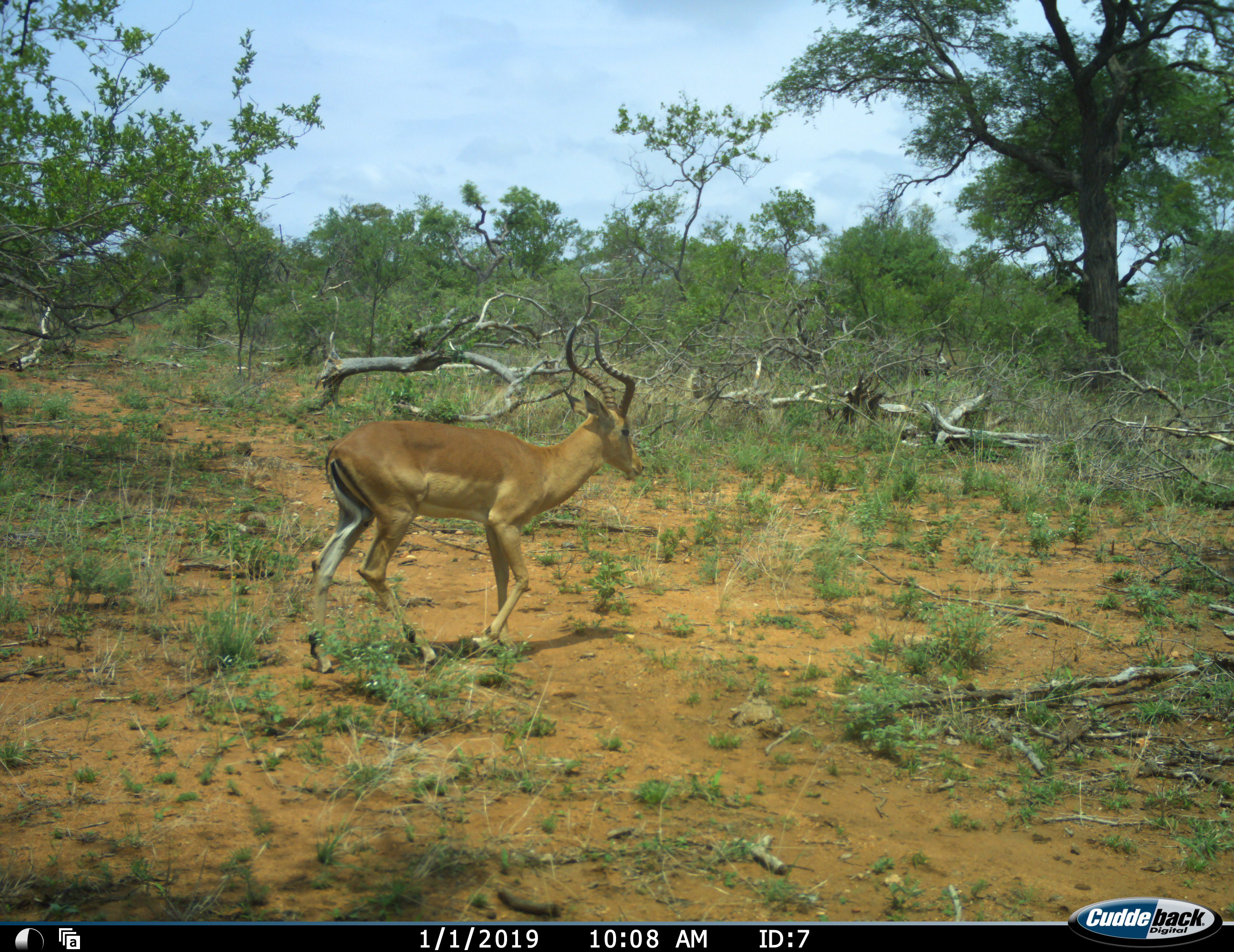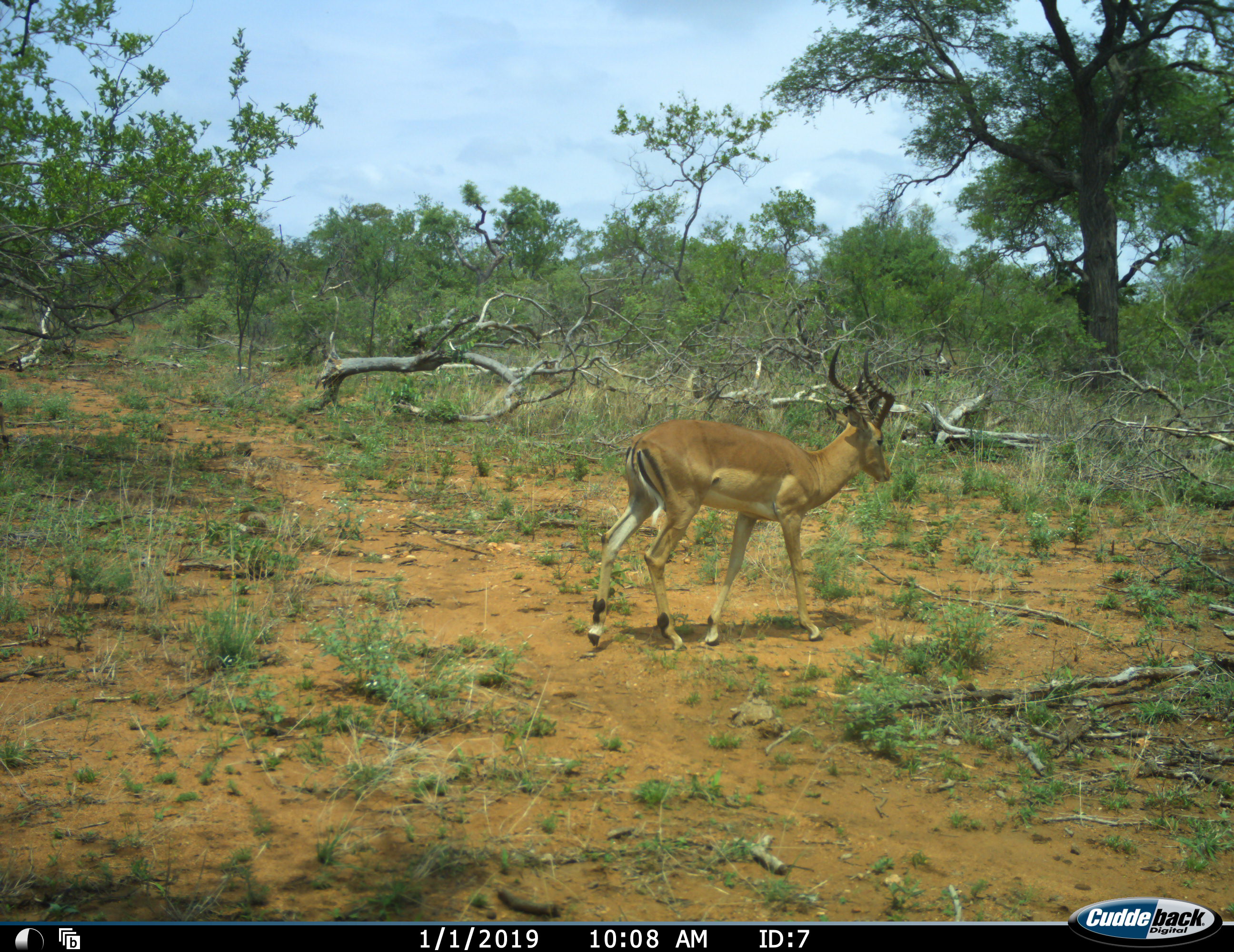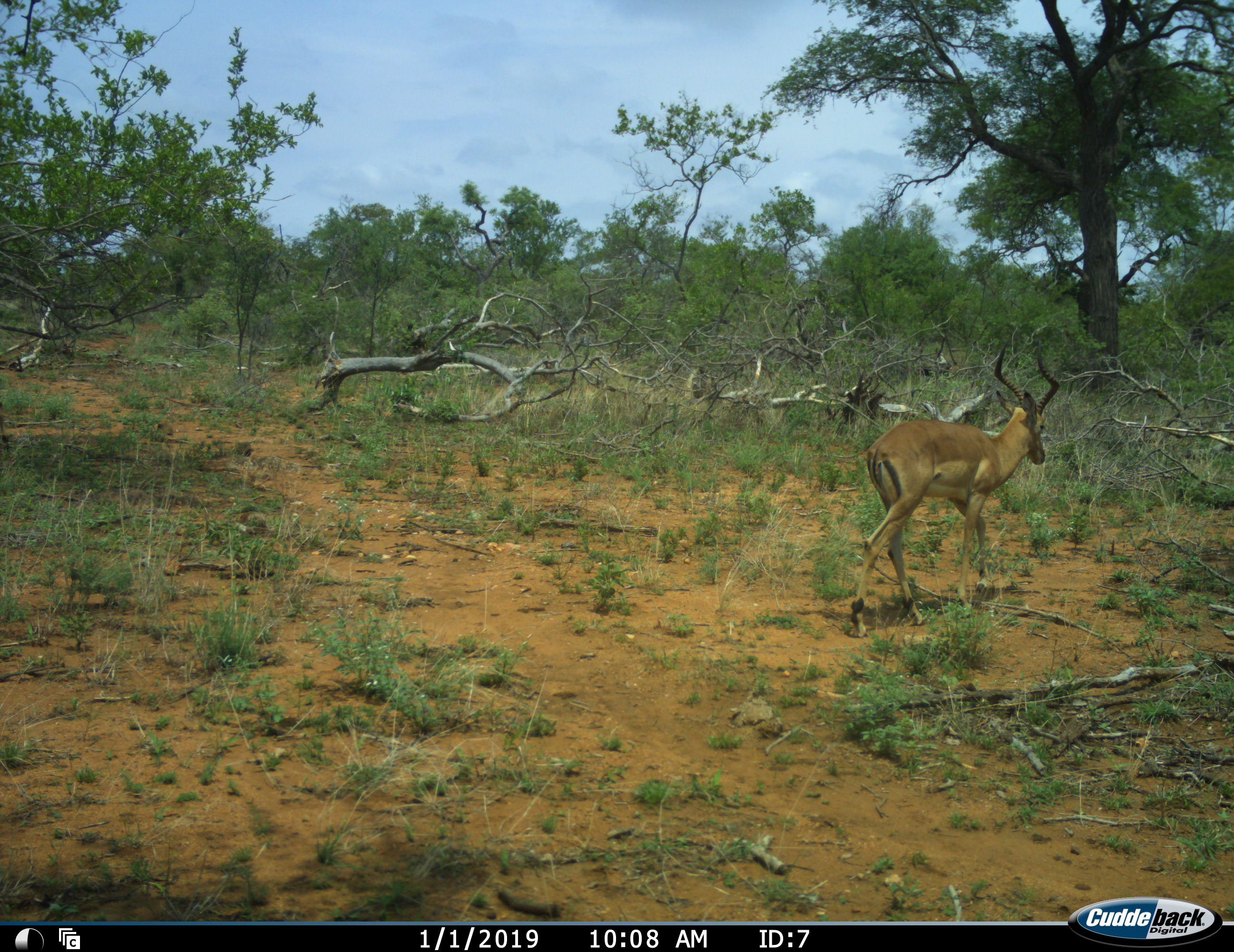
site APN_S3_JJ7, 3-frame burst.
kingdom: Animalia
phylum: Chordata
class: Mammalia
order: Artiodactyla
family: Bovidae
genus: Aepyceros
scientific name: Aepyceros melampus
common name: impala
Impala (Aepyceros melampus), count 1. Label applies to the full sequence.